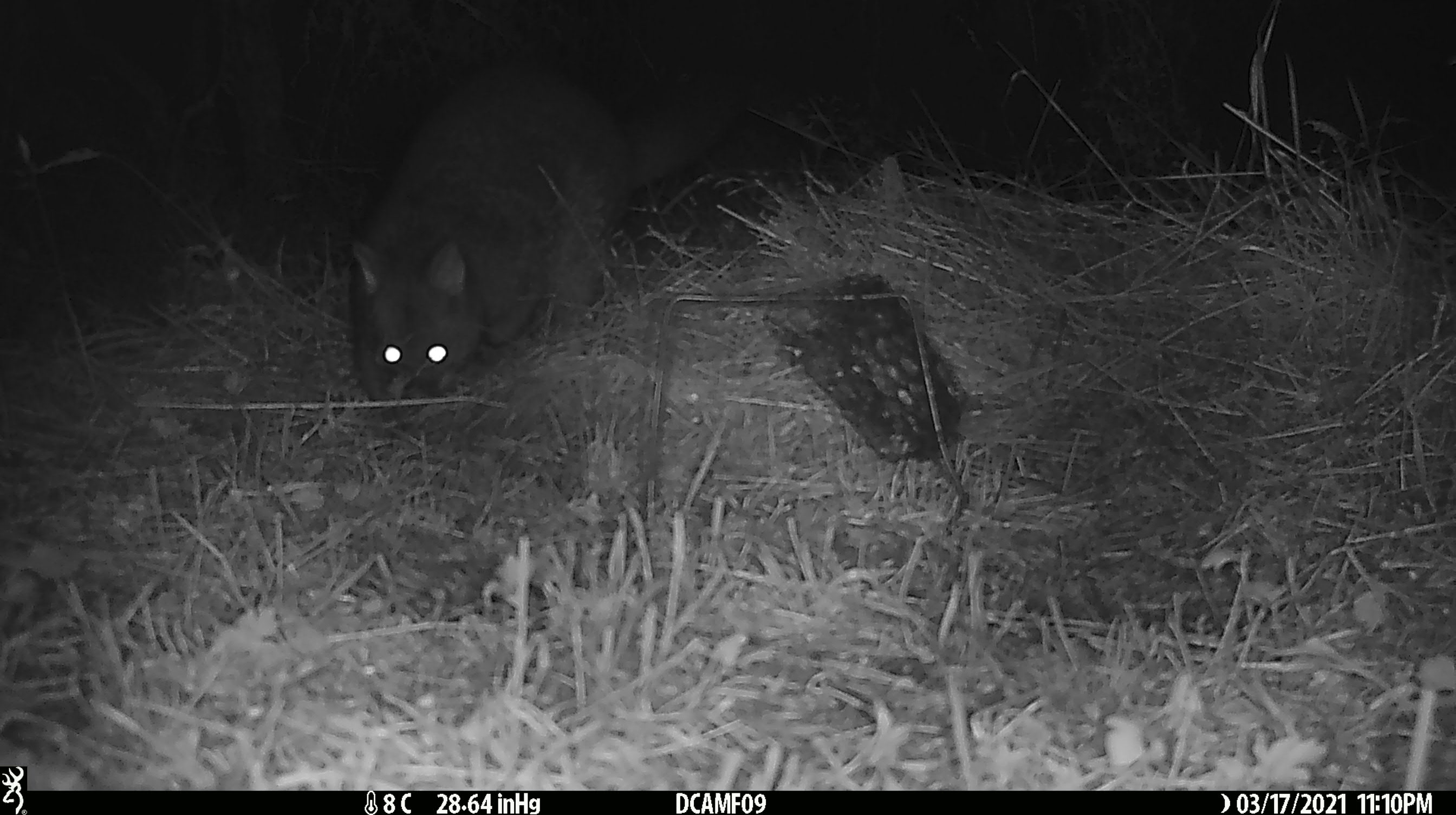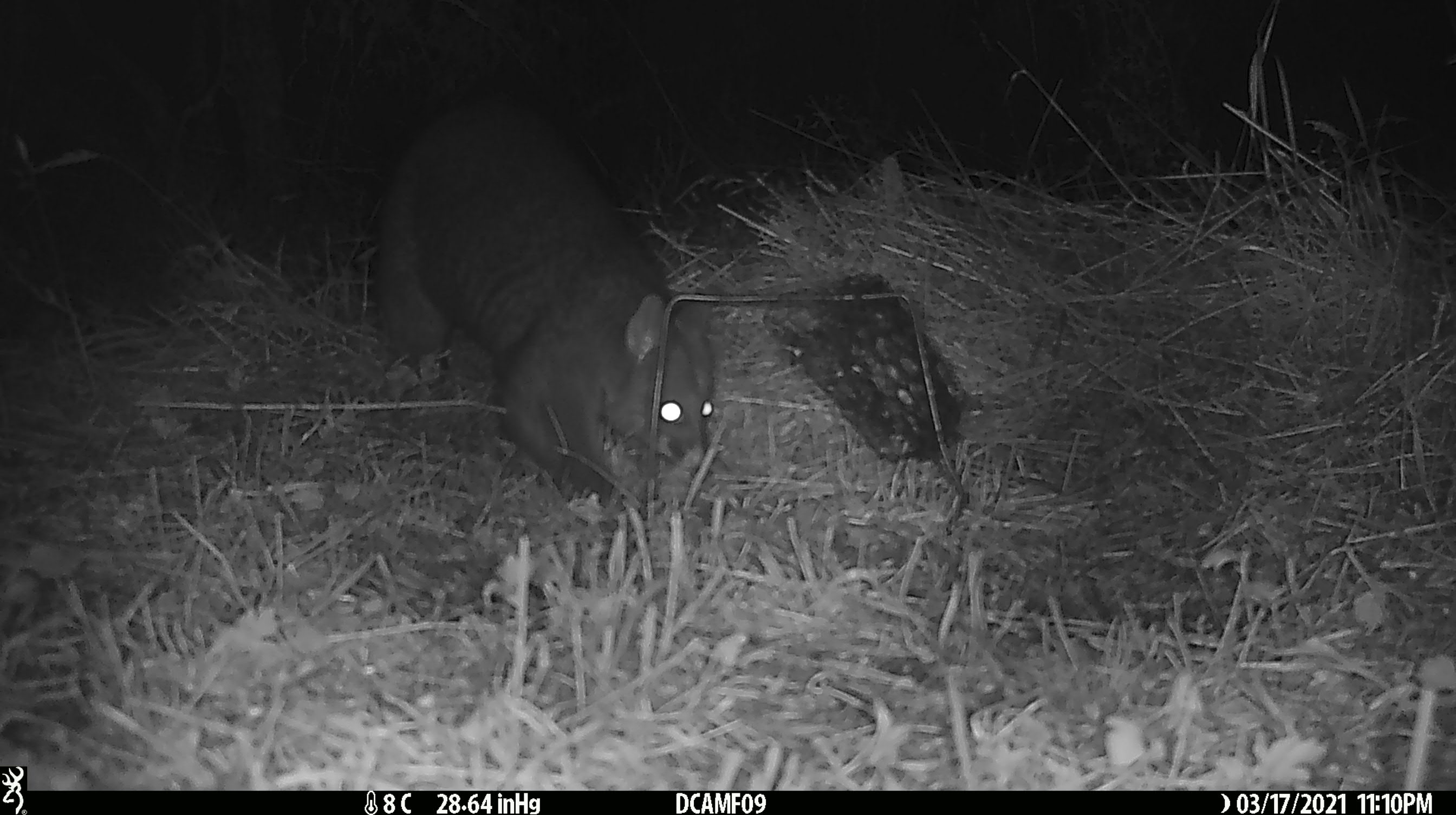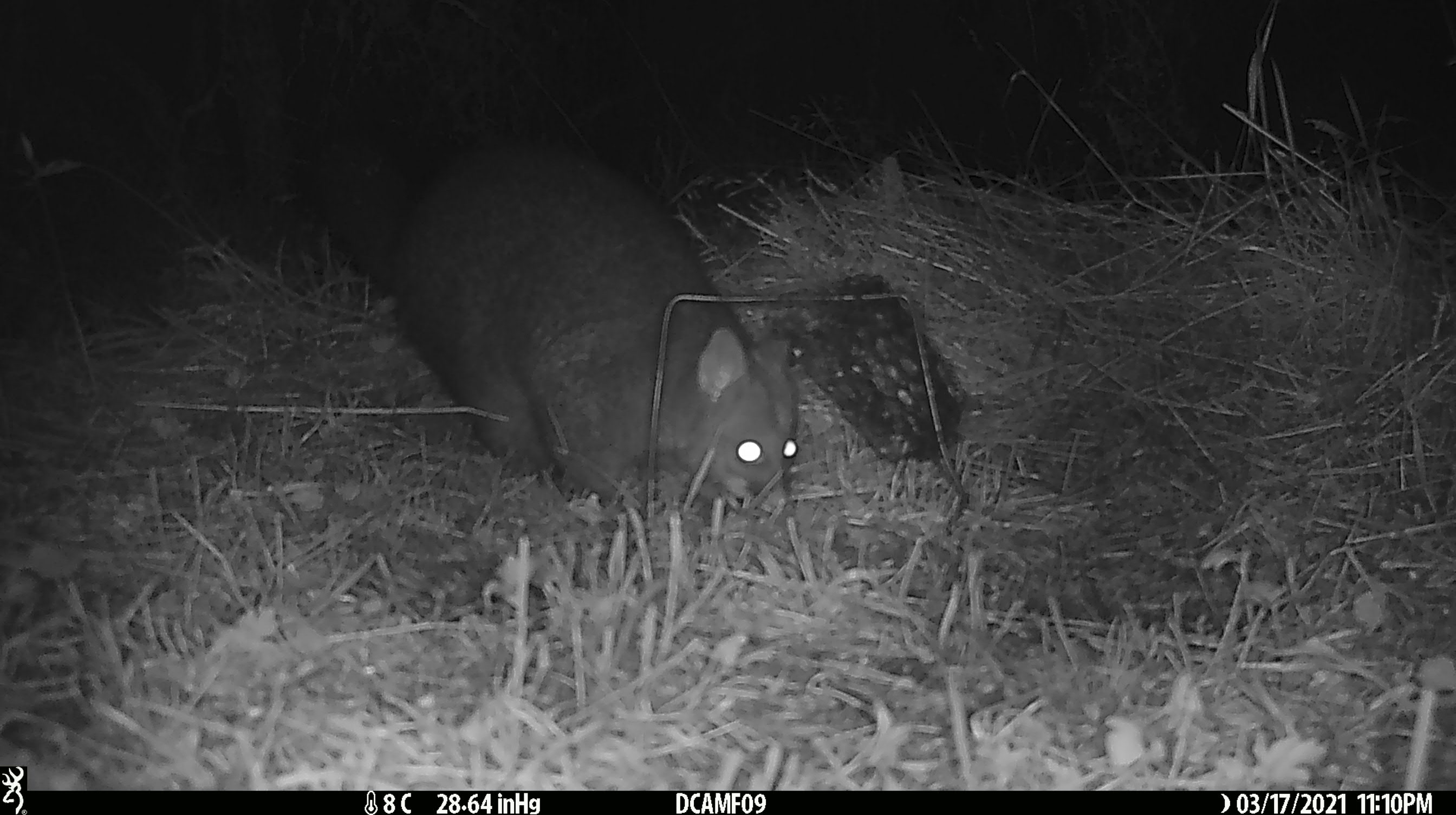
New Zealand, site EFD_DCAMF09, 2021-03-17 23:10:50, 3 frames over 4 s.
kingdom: Animalia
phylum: Chordata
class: Mammalia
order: Diprotodontia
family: Phalangeridae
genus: Trichosurus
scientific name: Trichosurus vulpecula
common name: common brushtail possum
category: possum